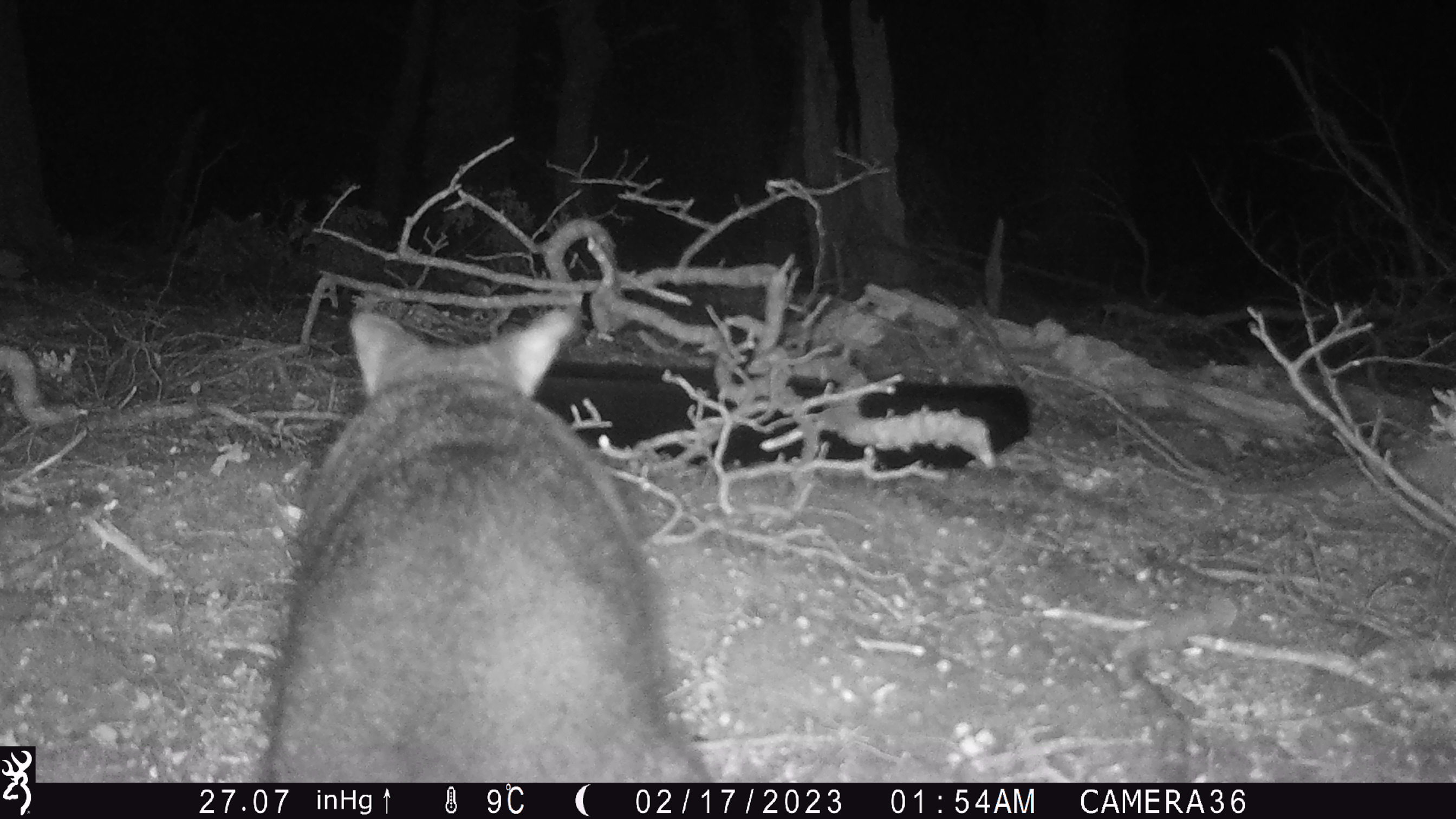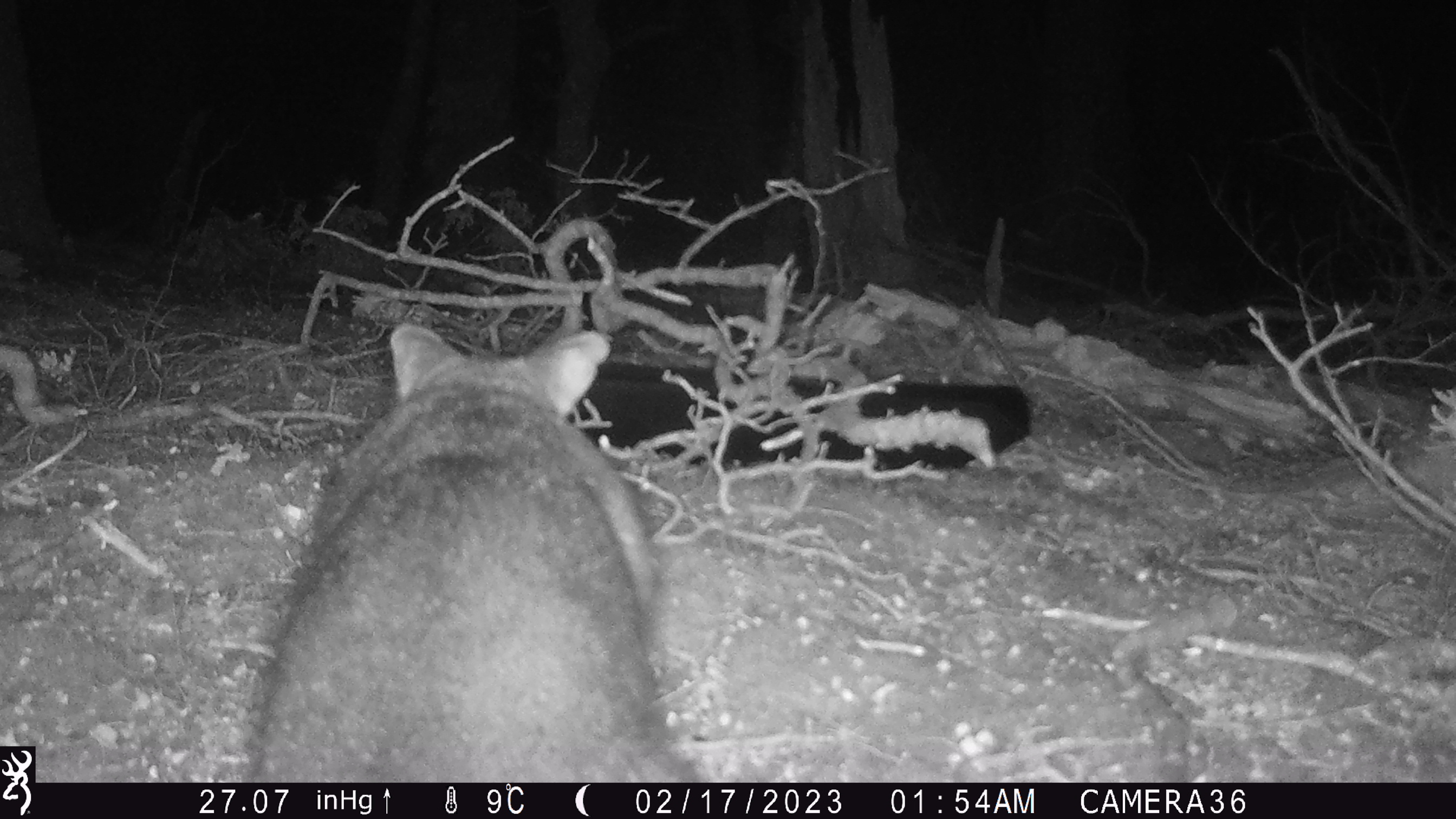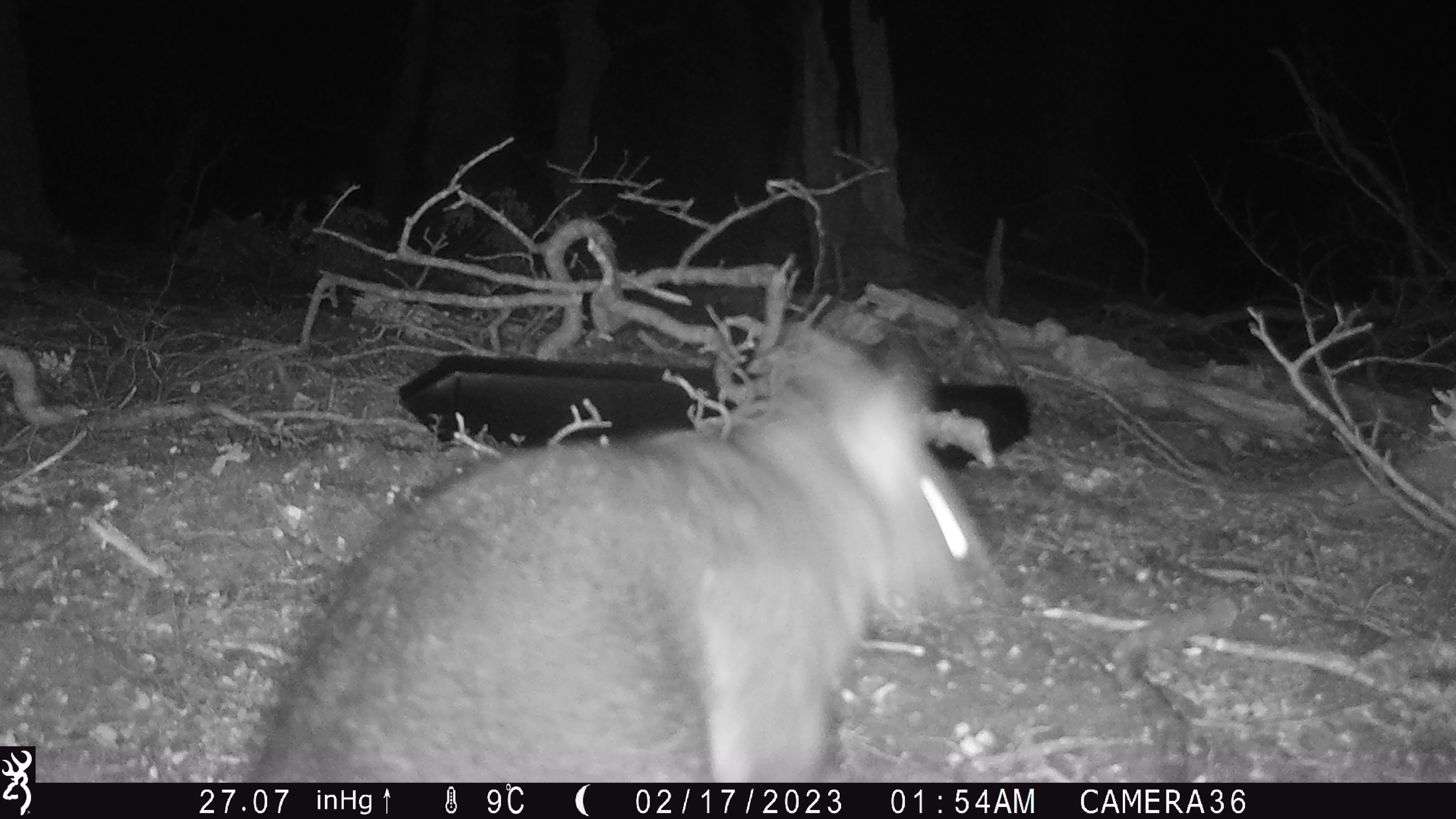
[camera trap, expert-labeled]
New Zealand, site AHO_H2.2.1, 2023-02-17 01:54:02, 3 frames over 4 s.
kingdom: Animalia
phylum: Chordata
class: Mammalia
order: Carnivora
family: Mustelidae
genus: Mustela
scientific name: Mustela erminea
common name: stoat